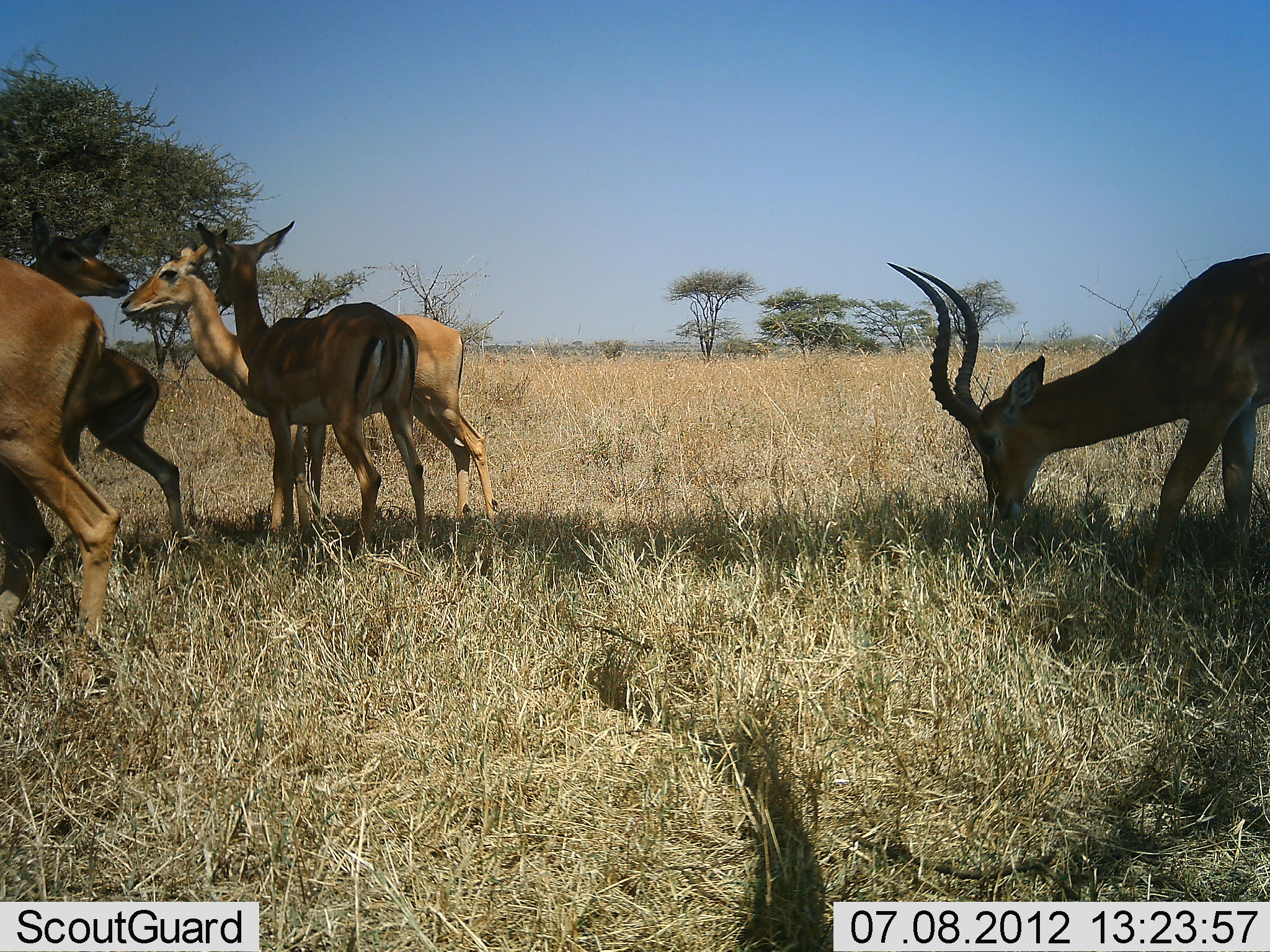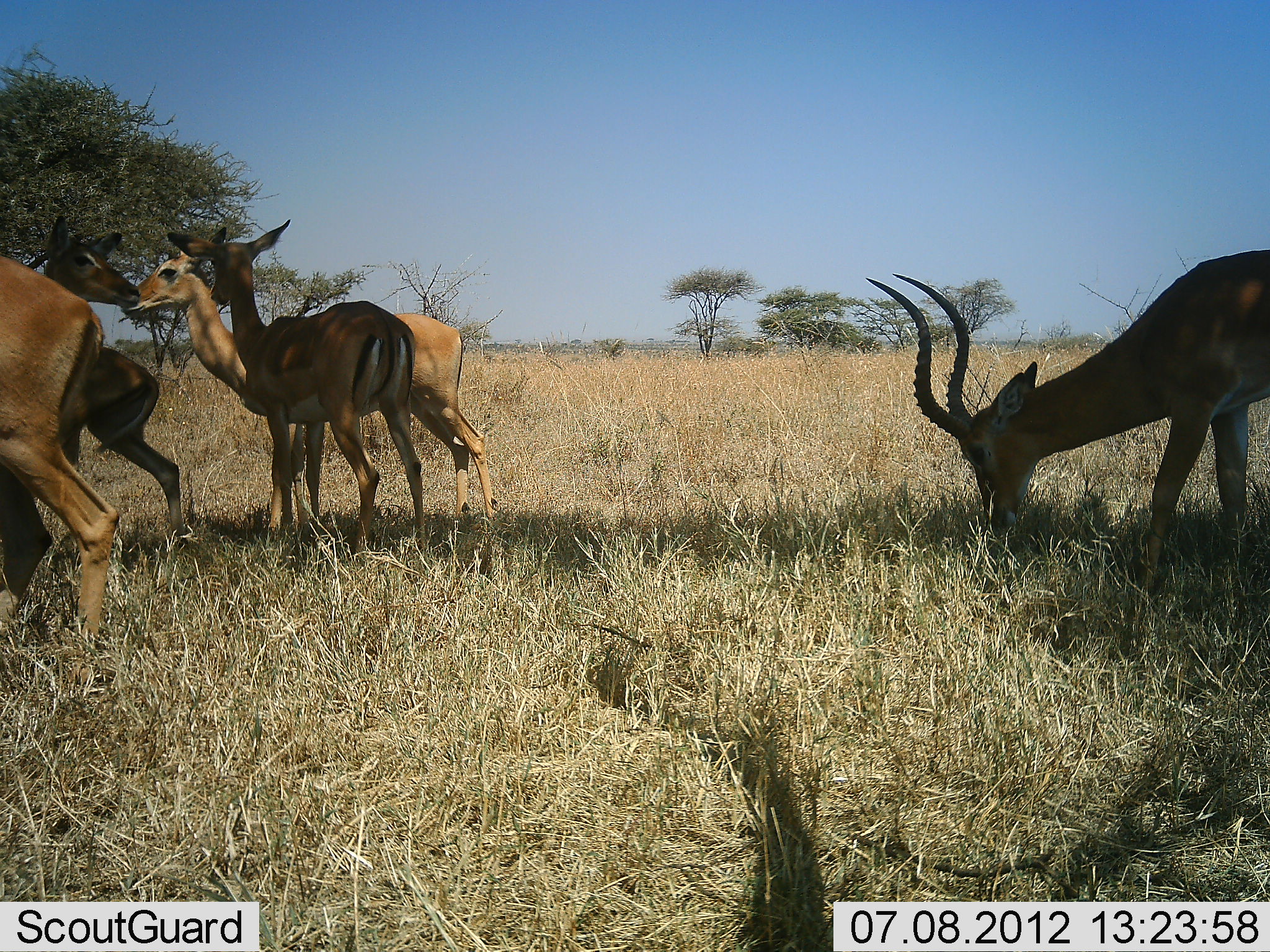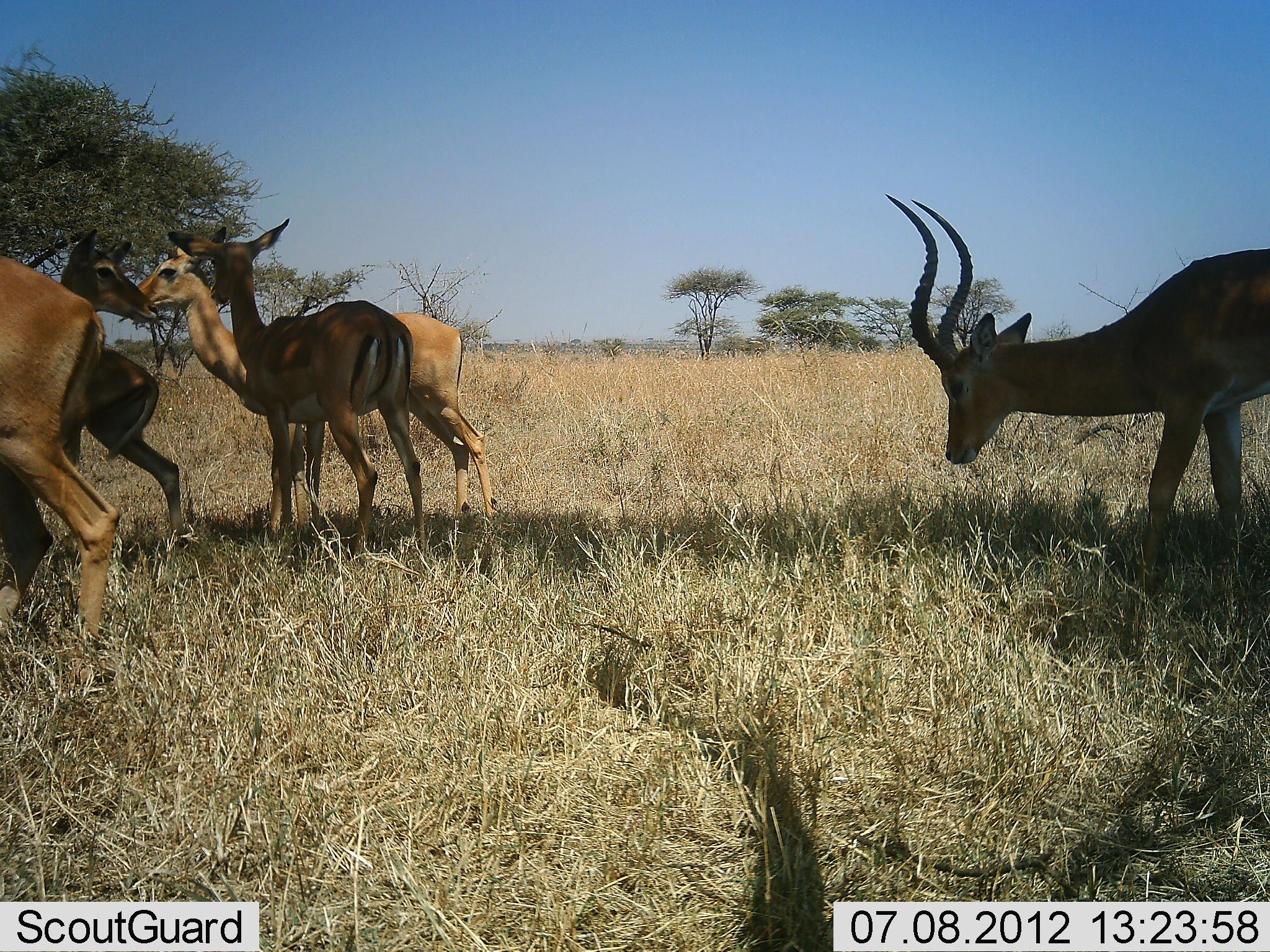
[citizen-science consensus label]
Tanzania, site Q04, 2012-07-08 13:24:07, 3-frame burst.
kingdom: Animalia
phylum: Chordata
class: Mammalia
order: Artiodactyla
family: Bovidae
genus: Aepyceros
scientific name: Aepyceros melampus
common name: impala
Impala (Aepyceros melampus), count 6. Behavior (volunteer vote fractions): standing 90%, resting 0%, moving 0%, interacting 0%. Young present (vote fraction): 0%. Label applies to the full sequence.